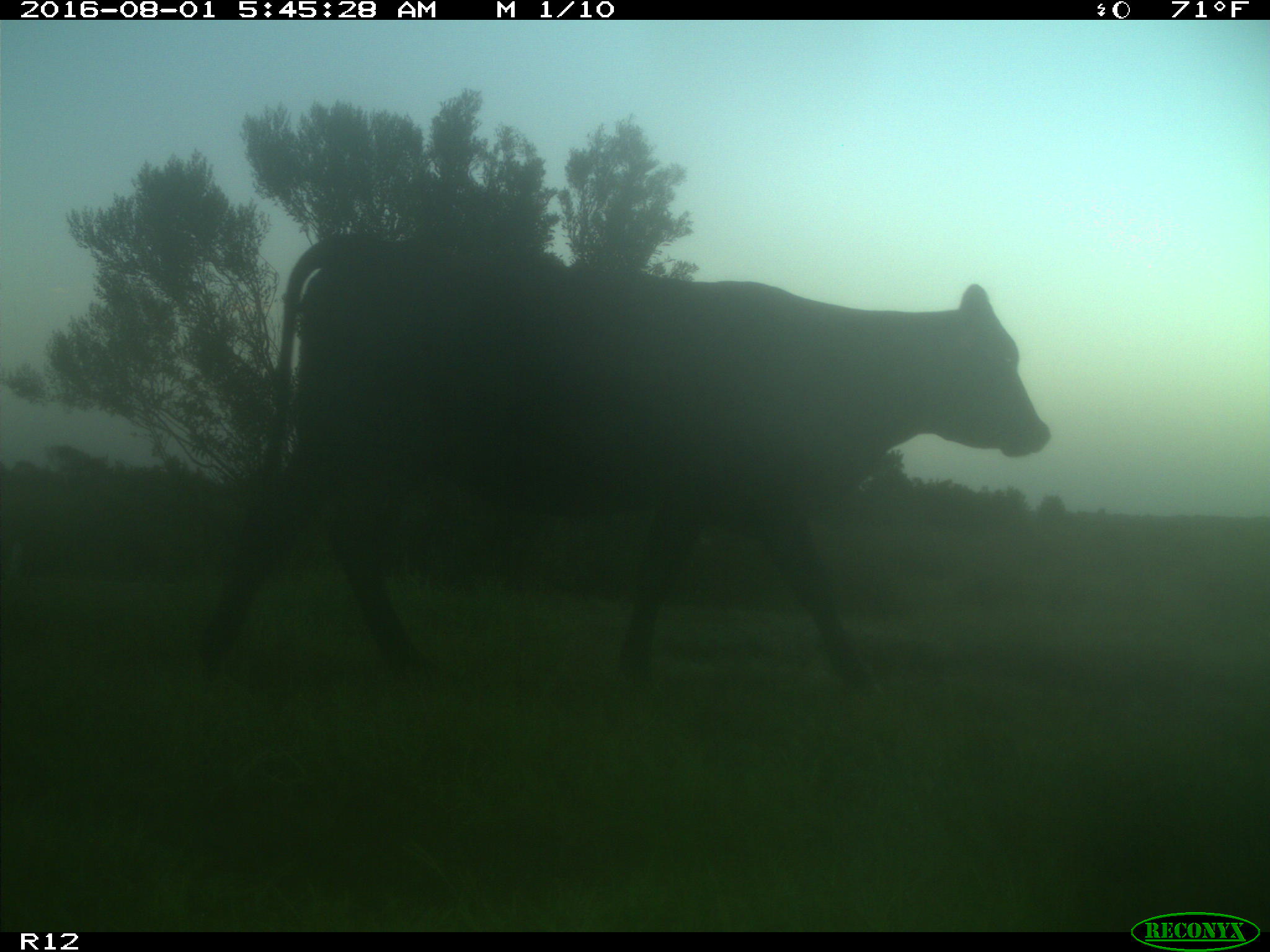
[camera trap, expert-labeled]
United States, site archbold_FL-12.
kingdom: Animalia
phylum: Chordata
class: Mammalia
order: Artiodactyla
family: Bovidae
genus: Bos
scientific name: Bos taurus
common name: domestic cow